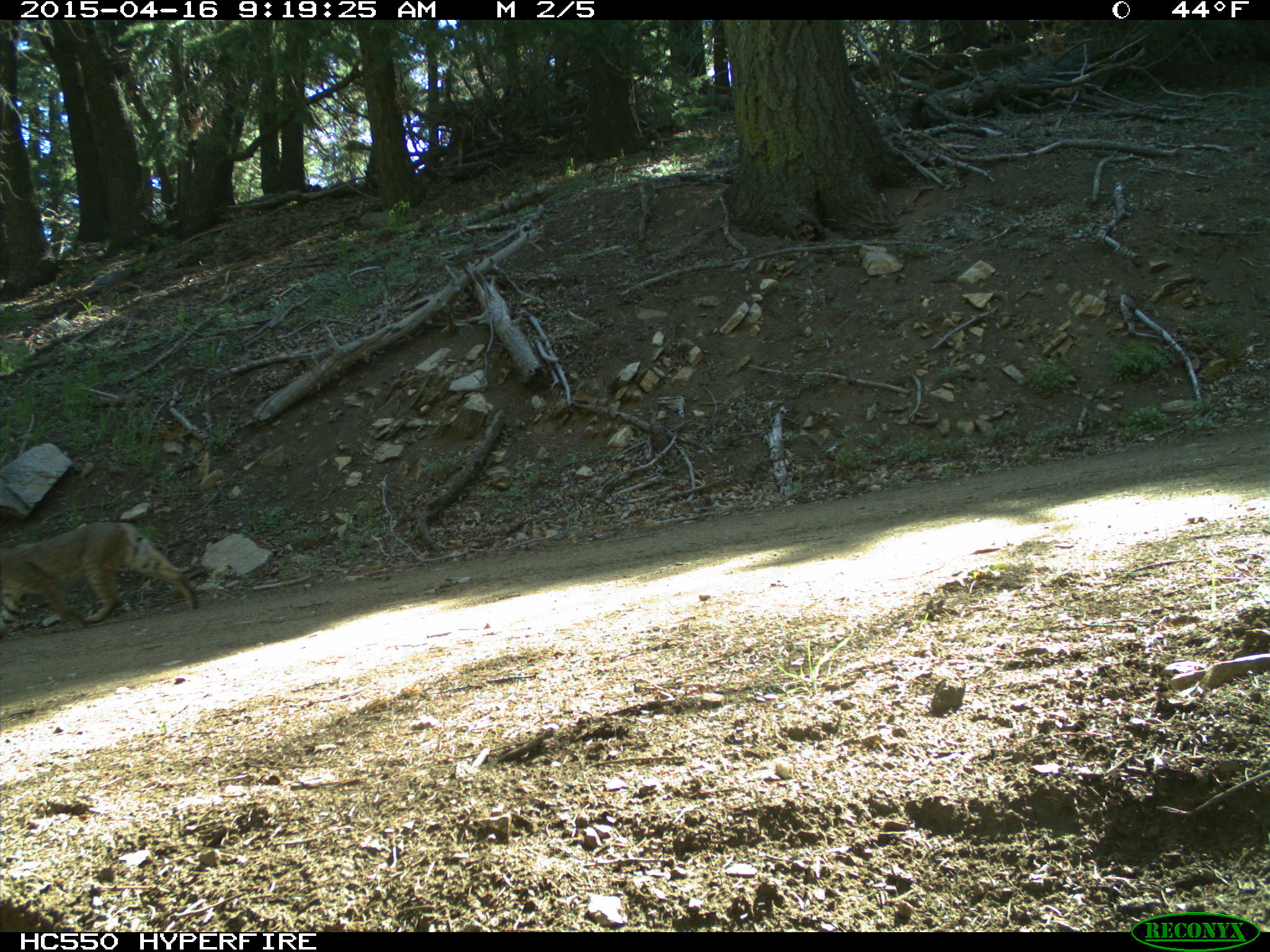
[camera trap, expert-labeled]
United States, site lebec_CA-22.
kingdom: Animalia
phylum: Chordata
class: Mammalia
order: Carnivora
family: Felidae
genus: Lynx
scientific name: Lynx rufus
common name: bobcat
Lynx rufus (bobcat).